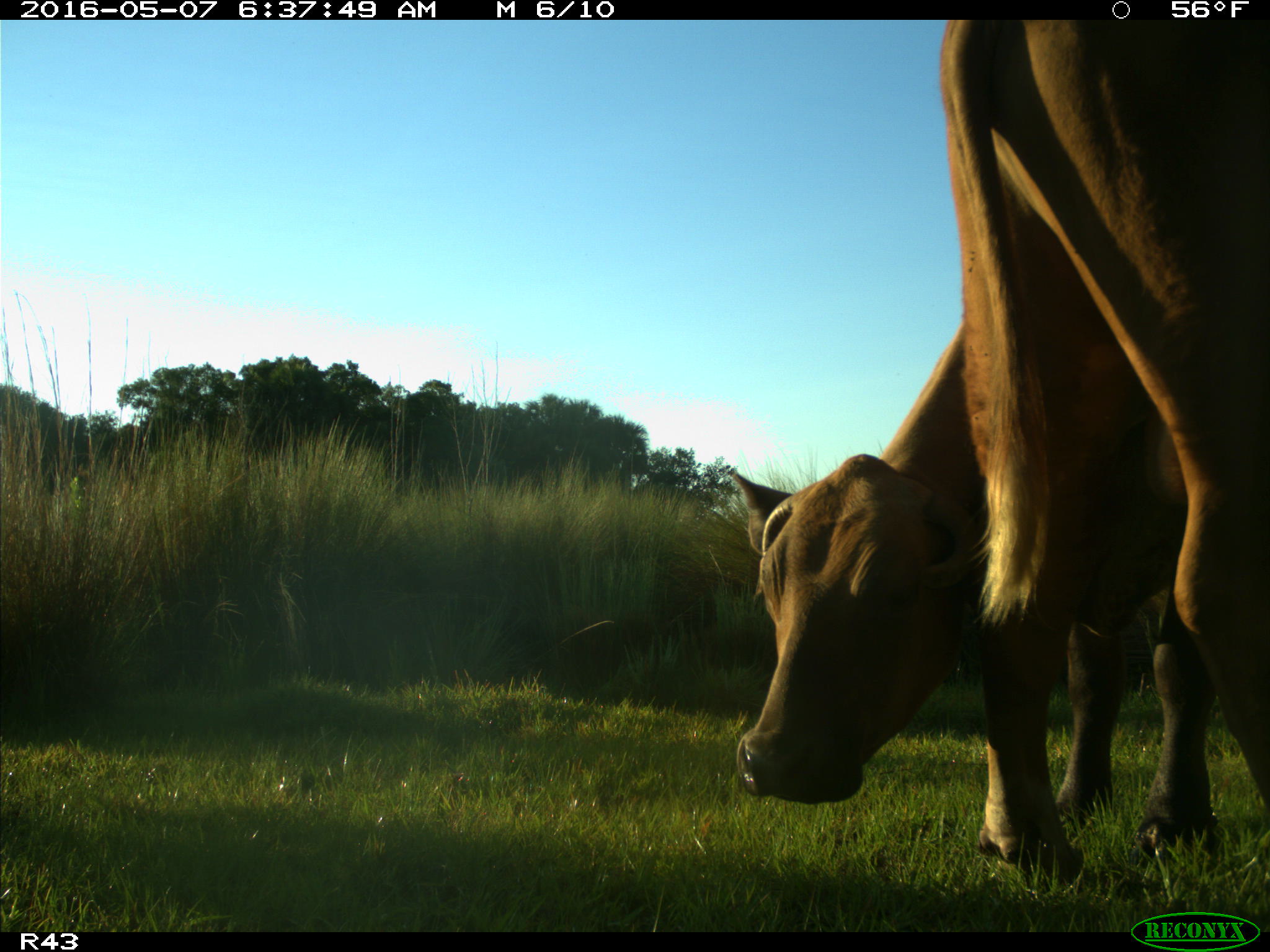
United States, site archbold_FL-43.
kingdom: Animalia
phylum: Chordata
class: Mammalia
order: Artiodactyla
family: Bovidae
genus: Bos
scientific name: Bos taurus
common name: domestic cow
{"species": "Bos taurus (domestic cow)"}